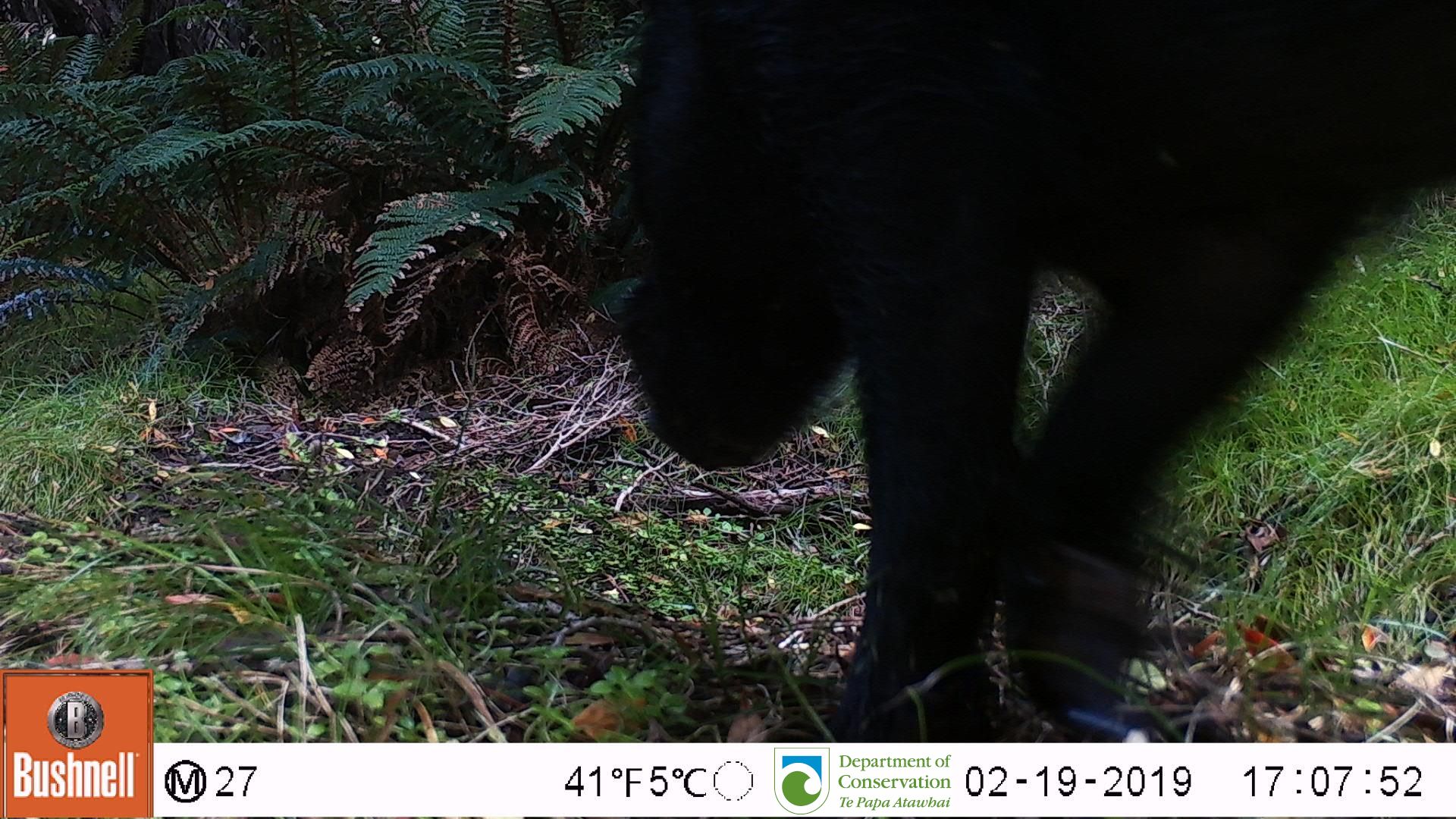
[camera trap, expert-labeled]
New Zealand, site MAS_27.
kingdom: Animalia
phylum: Chordata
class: Mammalia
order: Artiodactyla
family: Suidae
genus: Sus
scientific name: Sus scrofa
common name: pig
Pig (Sus scrofa).